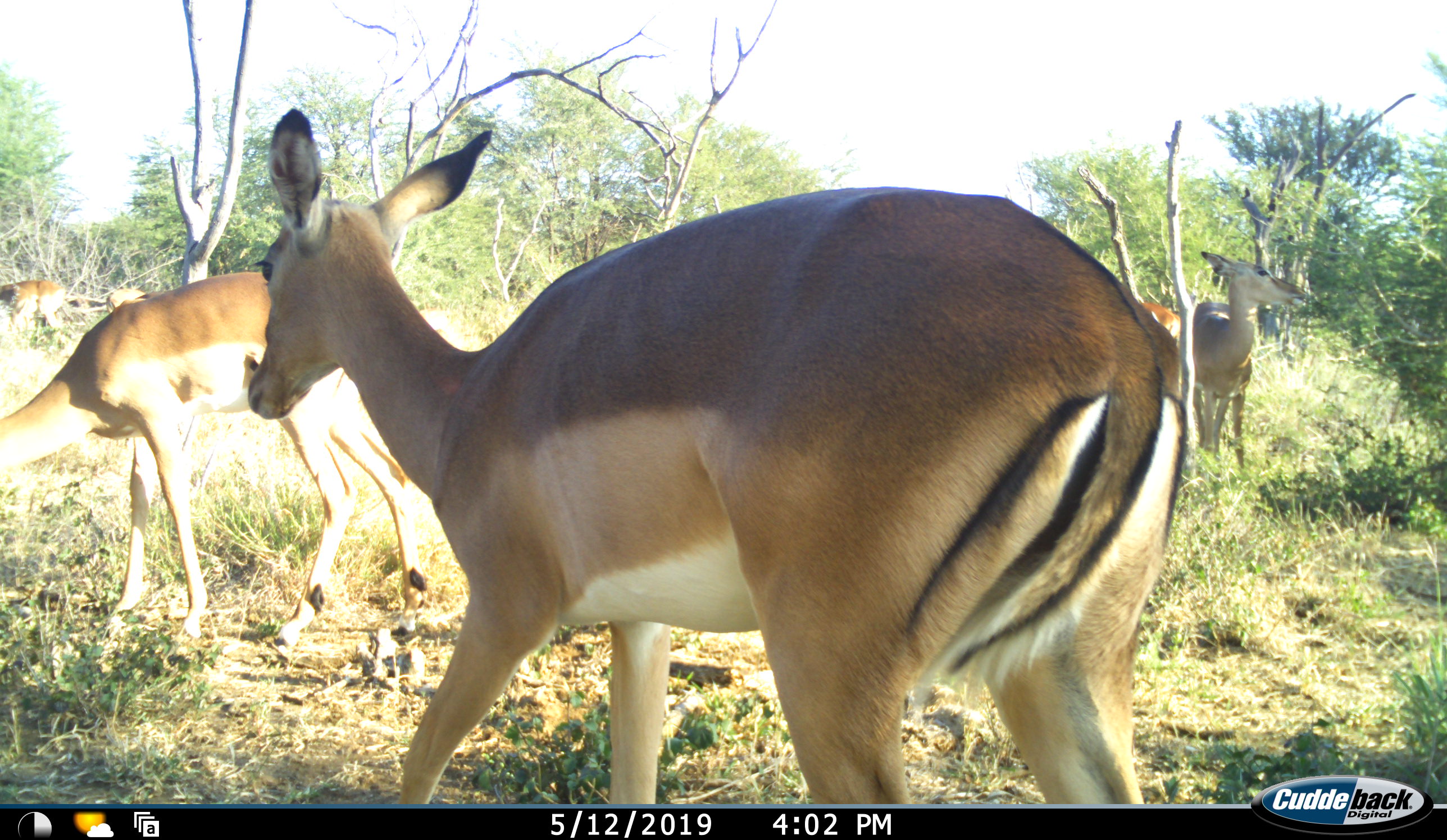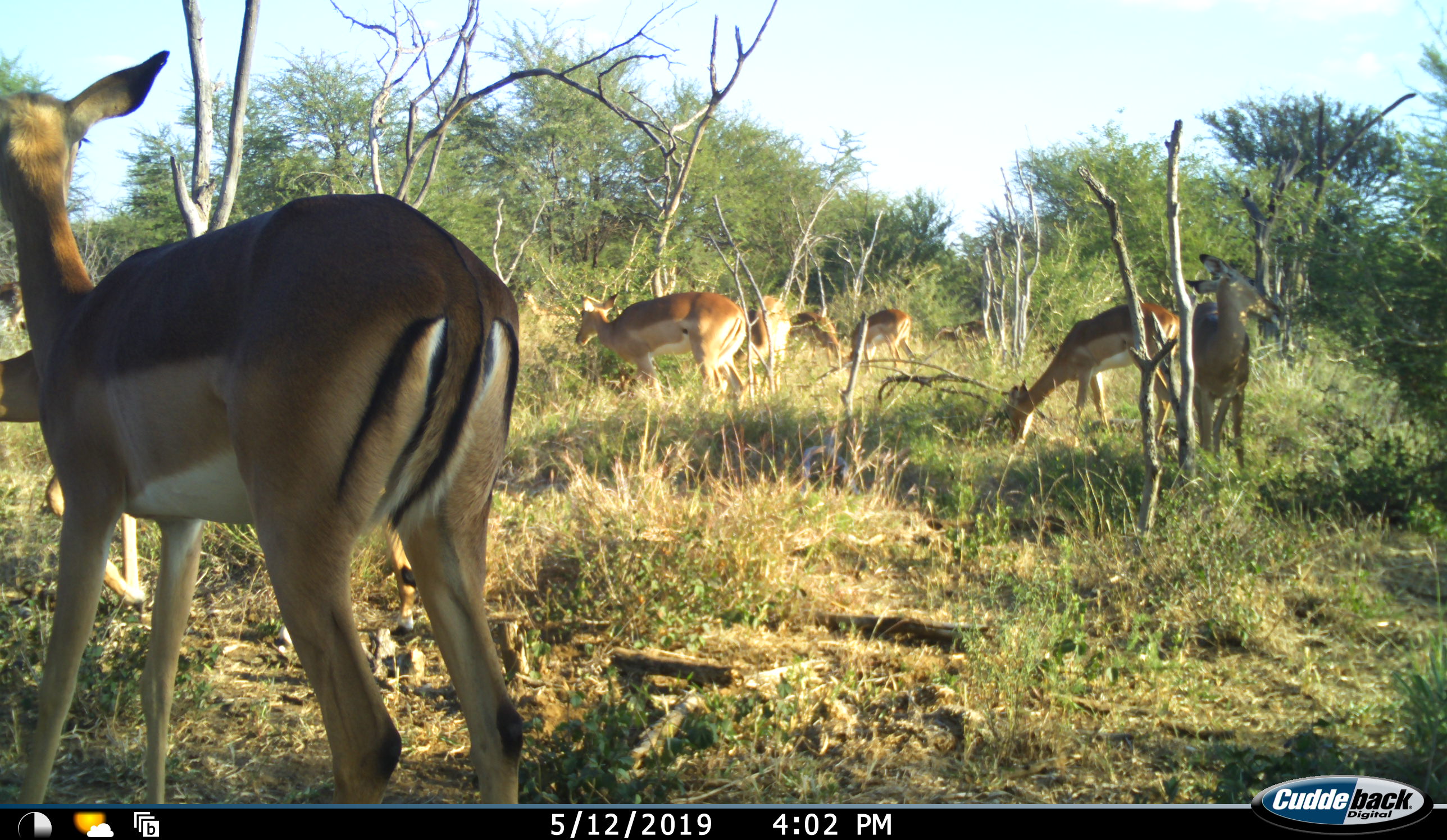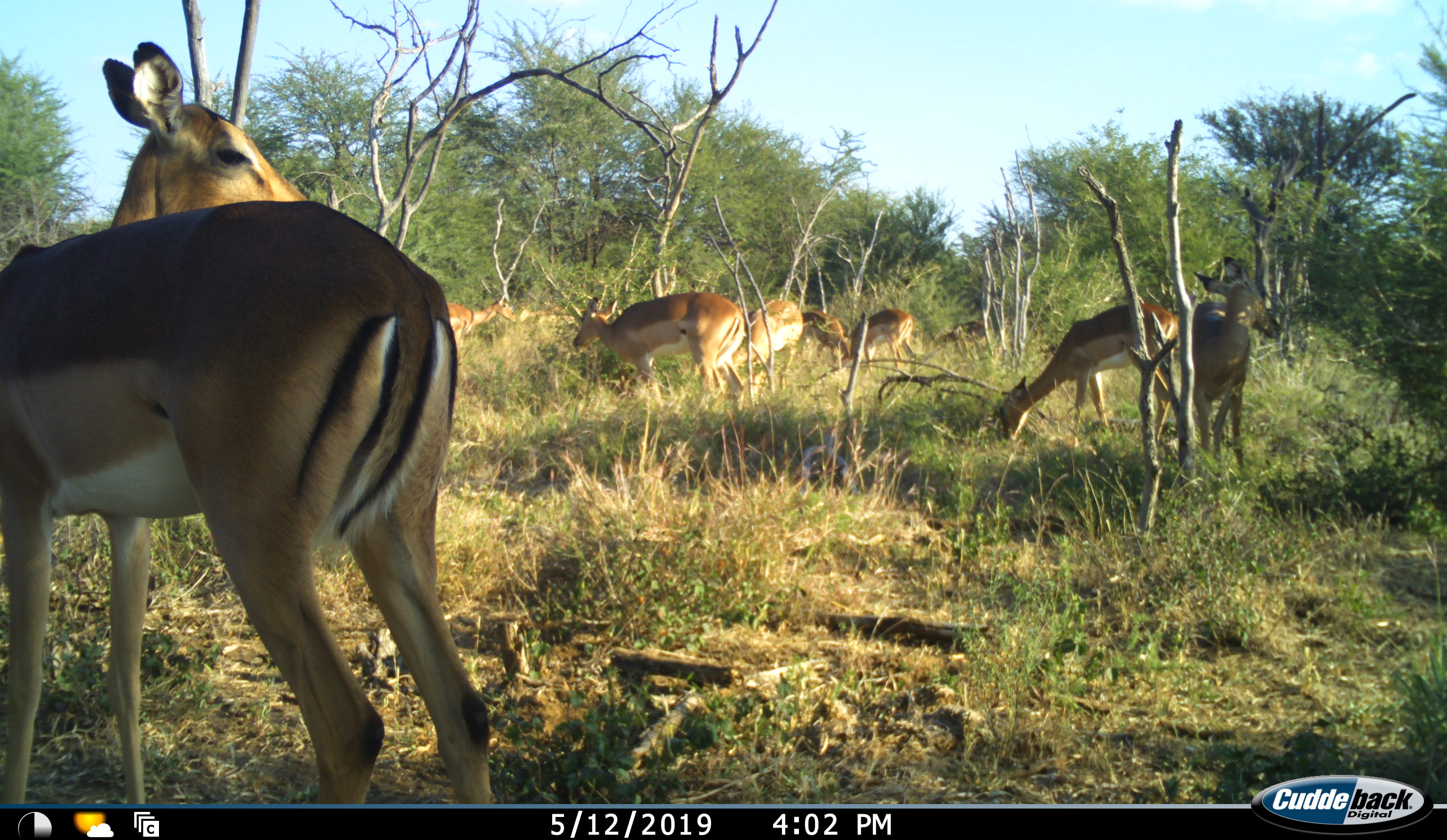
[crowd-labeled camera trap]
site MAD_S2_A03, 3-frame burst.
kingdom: Animalia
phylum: Chordata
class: Mammalia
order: Artiodactyla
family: Bovidae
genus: Aepyceros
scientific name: Aepyceros melampus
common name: impala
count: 8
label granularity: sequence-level